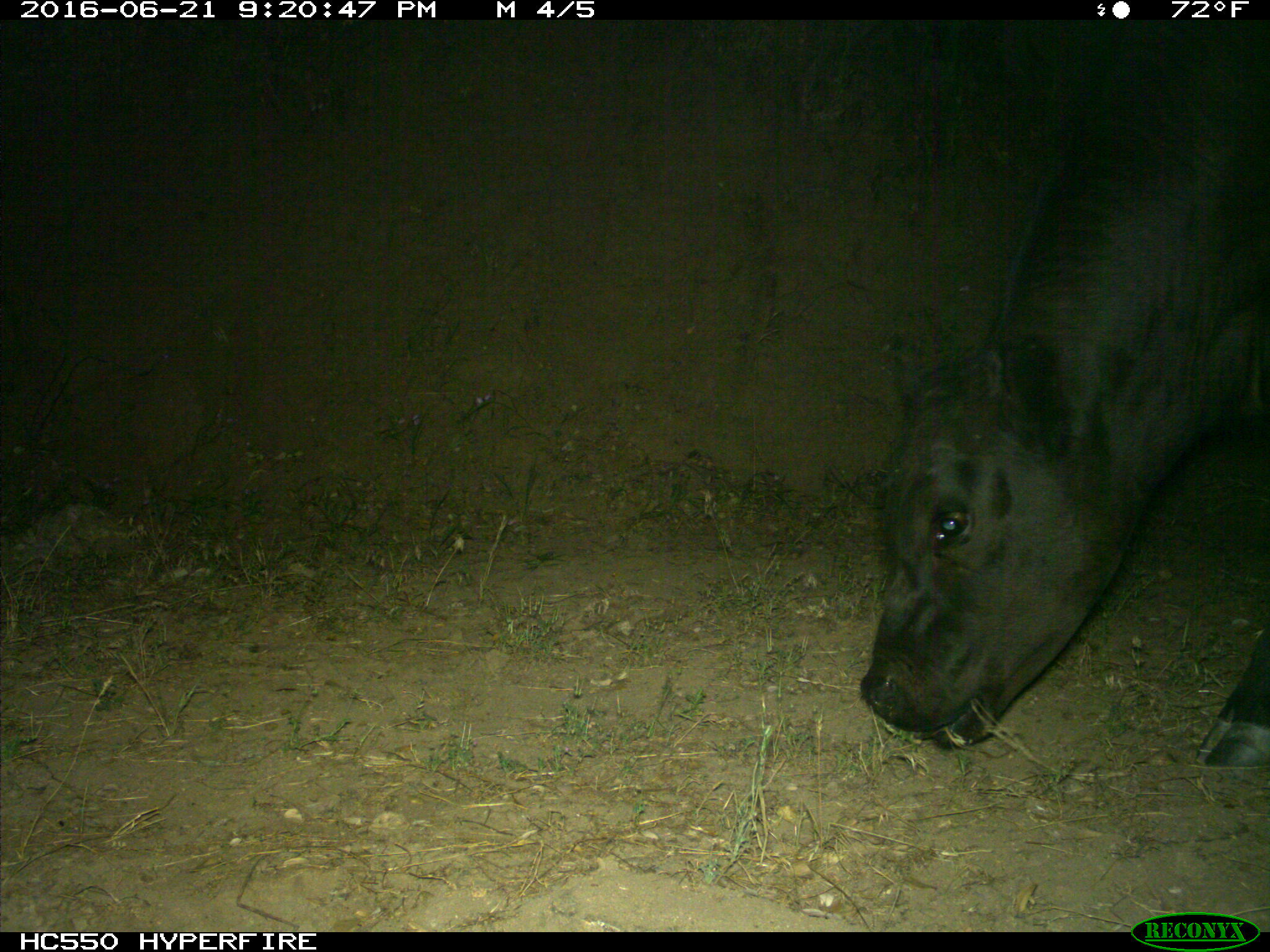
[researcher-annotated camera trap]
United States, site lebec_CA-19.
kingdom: Animalia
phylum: Chordata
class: Mammalia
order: Artiodactyla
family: Bovidae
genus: Bos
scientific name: Bos taurus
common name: domestic cow